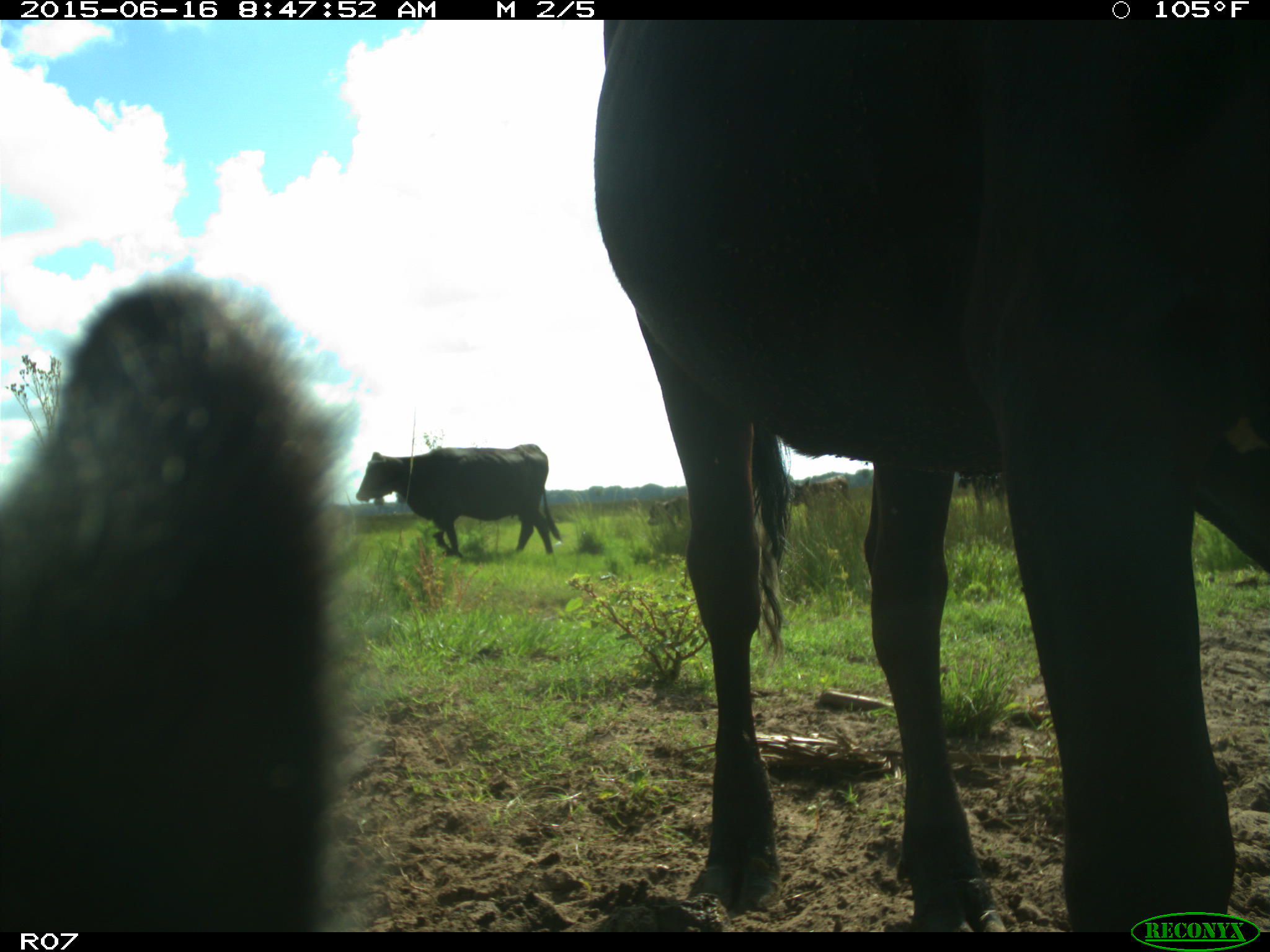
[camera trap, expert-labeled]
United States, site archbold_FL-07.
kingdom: Animalia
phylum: Chordata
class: Mammalia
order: Artiodactyla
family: Bovidae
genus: Bos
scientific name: Bos taurus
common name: domestic cow